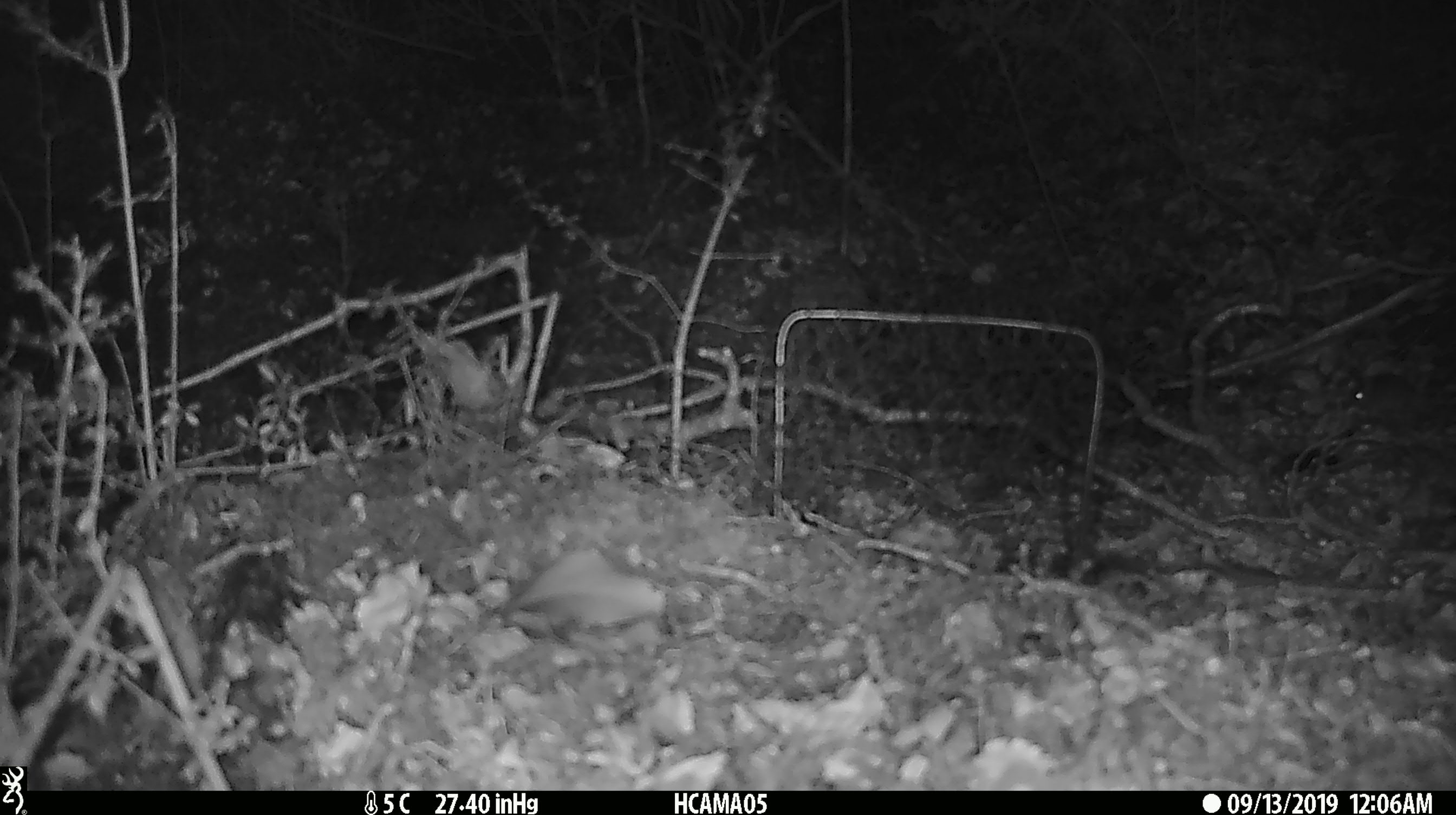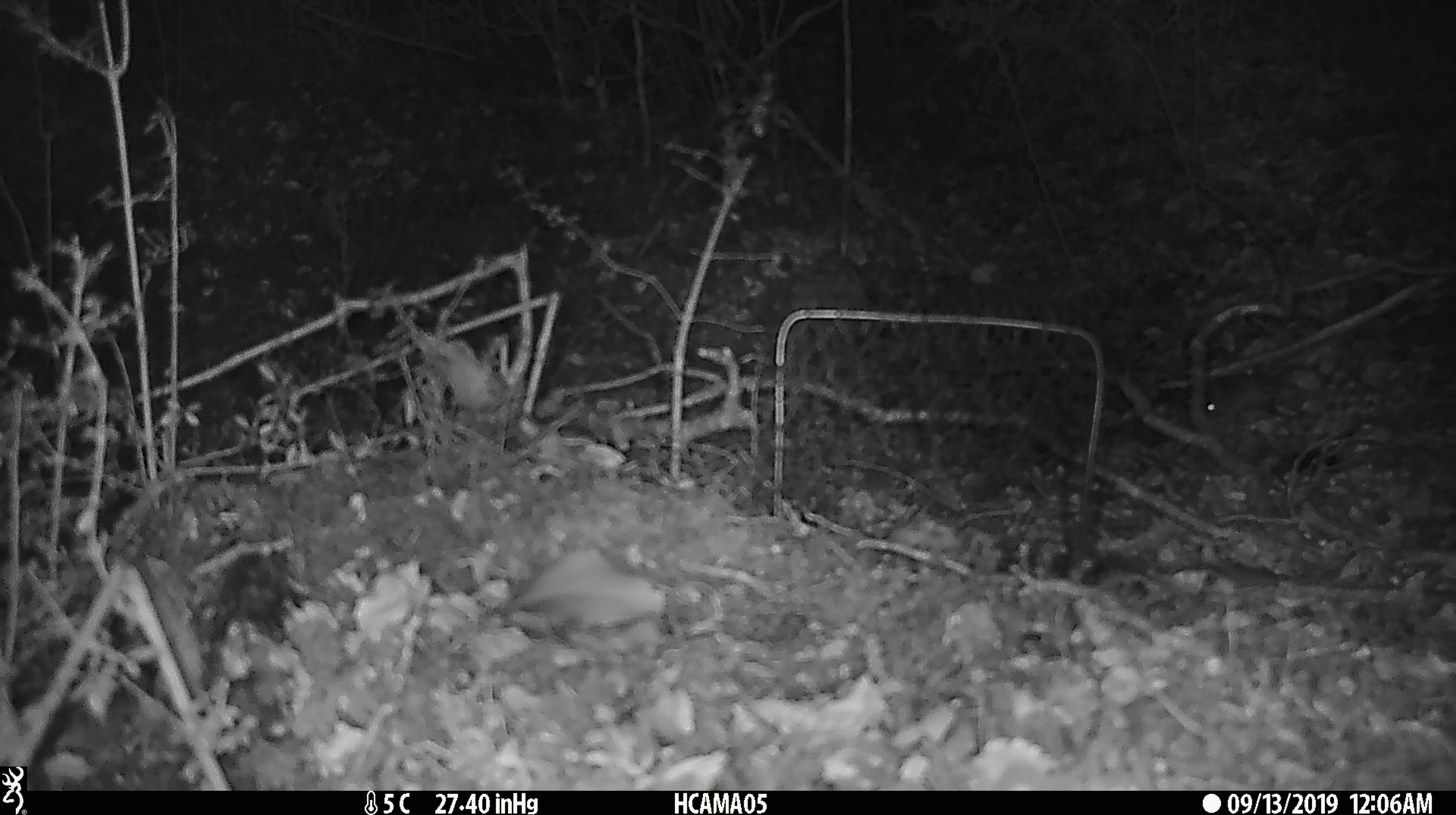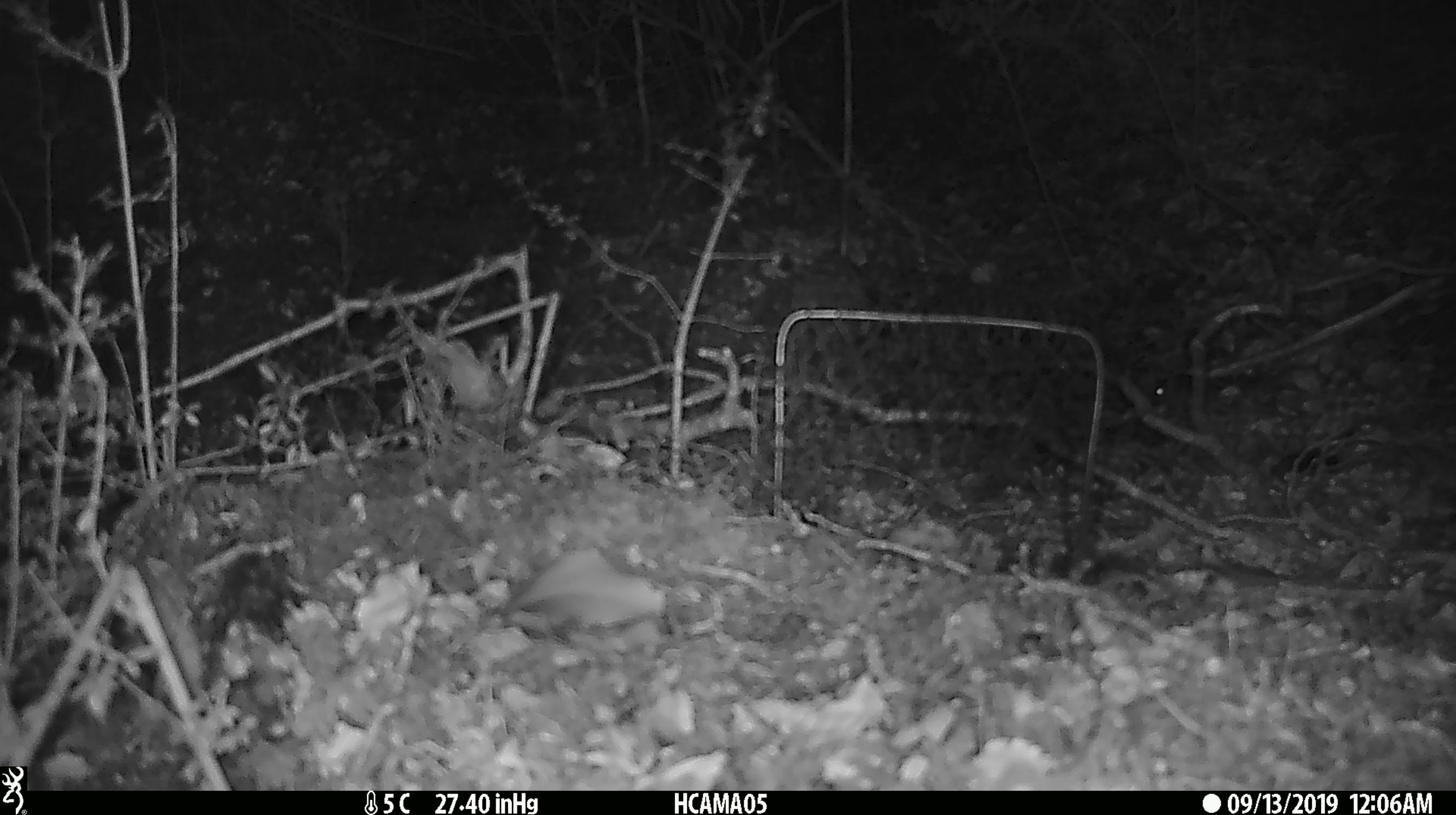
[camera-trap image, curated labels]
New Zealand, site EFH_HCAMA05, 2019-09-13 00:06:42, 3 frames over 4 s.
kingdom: Animalia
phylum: Chordata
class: Mammalia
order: Rodentia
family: Muridae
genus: Mus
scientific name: Mus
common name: mouse